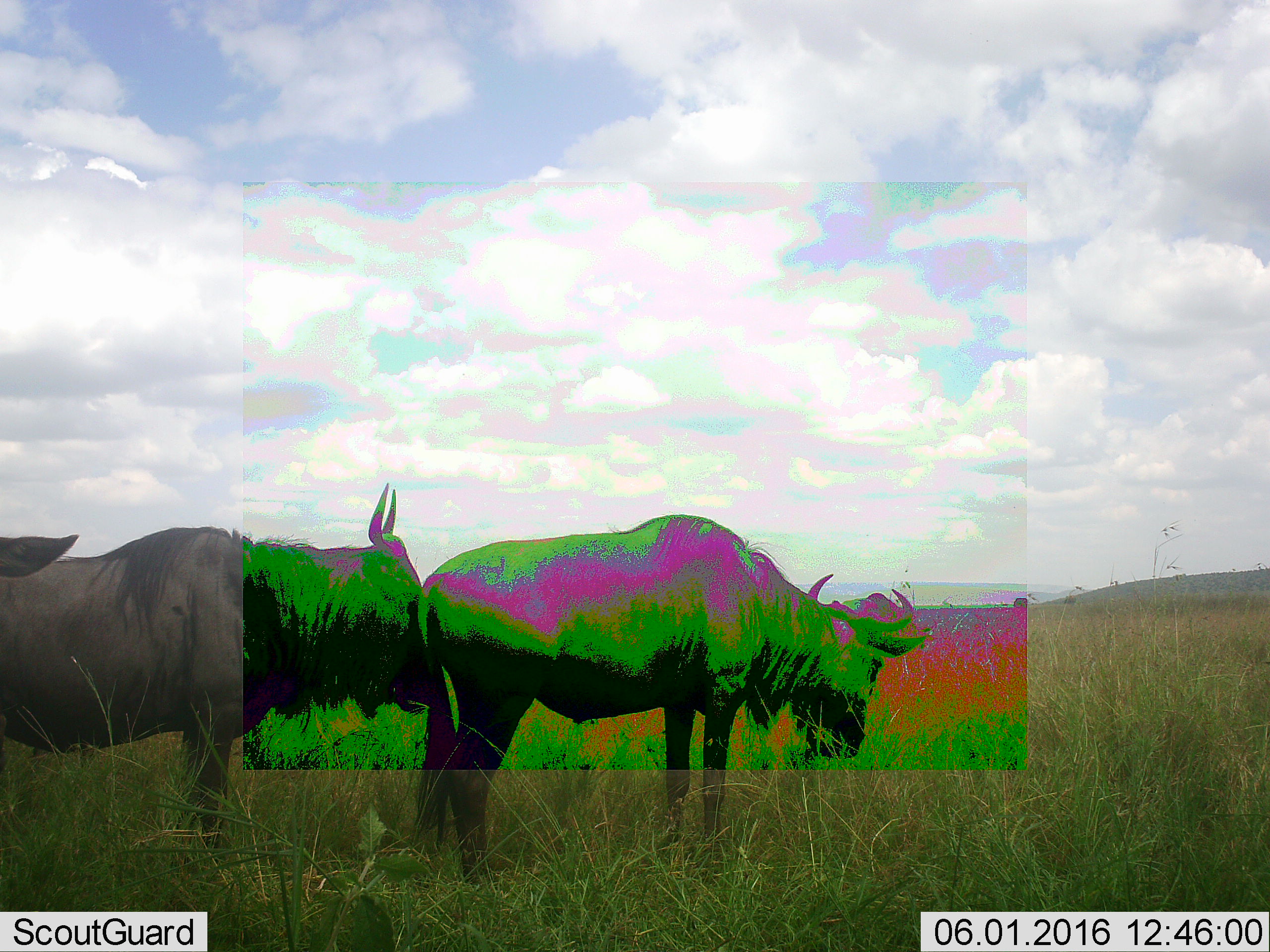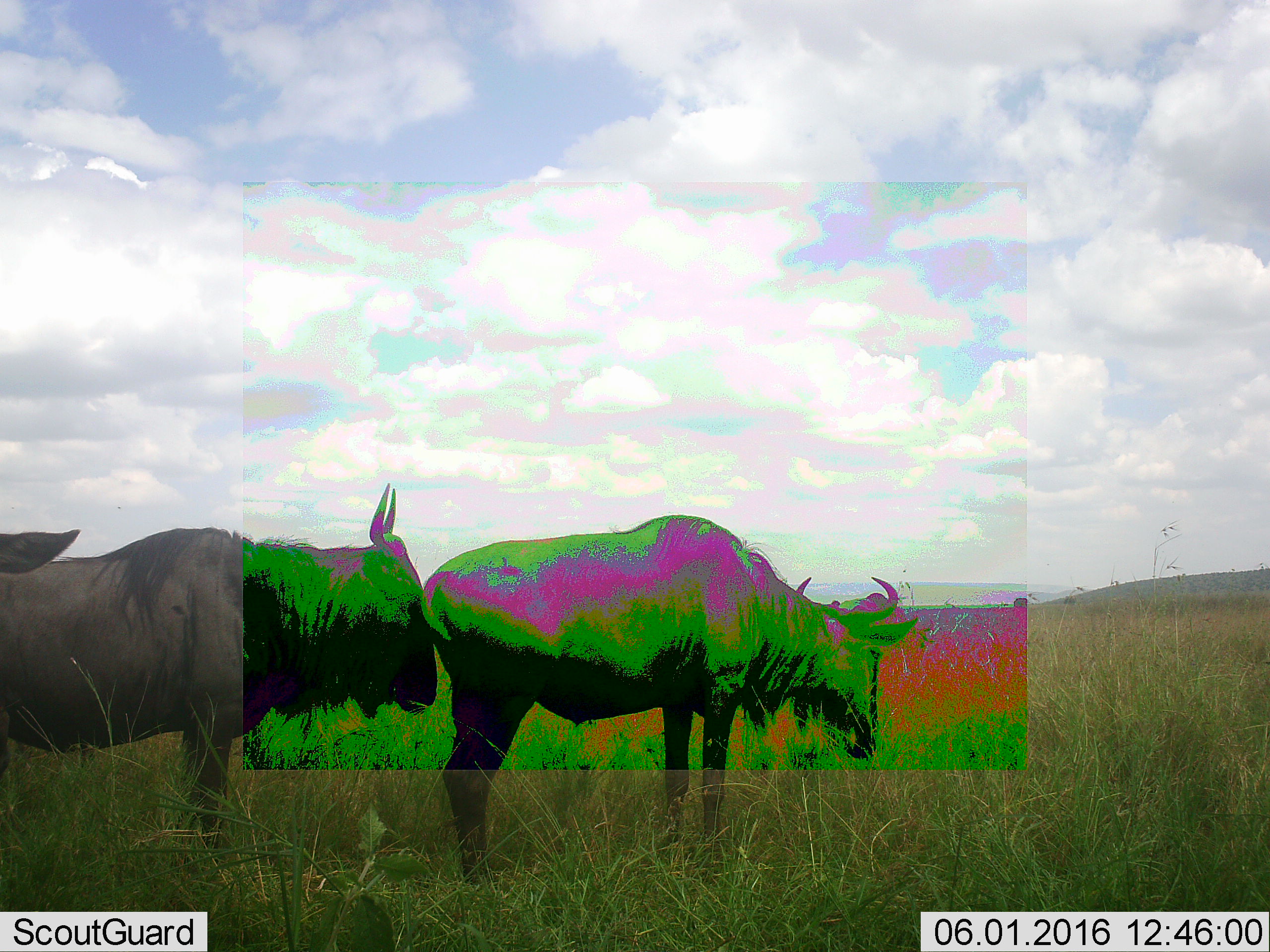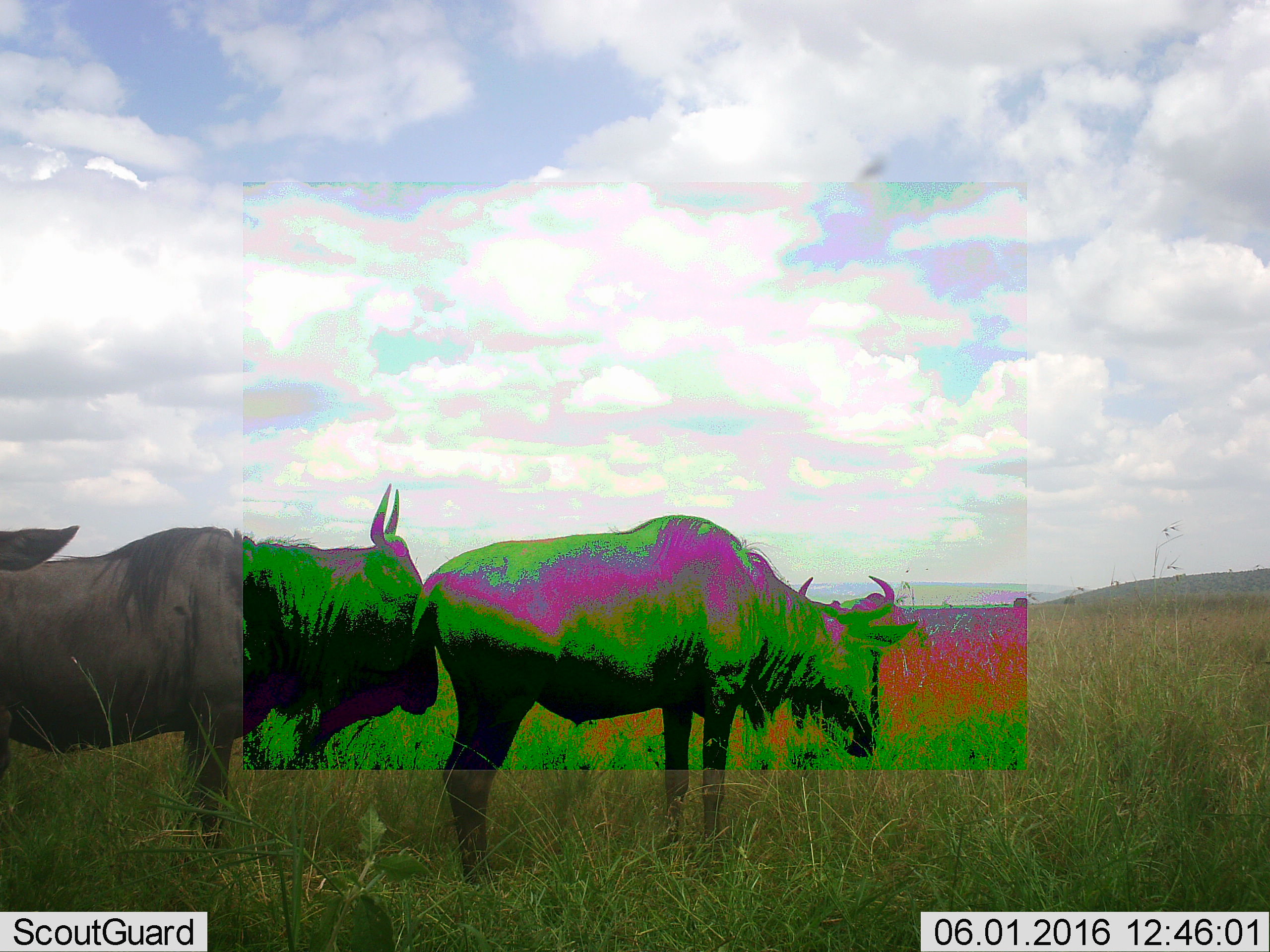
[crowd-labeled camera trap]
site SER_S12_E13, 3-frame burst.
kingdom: Animalia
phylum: Chordata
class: Mammalia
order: Artiodactyla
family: Bovidae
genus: Connochaetes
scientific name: Connochaetes taurinus taurinus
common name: blue wildebeest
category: wildebeestblue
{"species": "wildebeestblue (blue wildebeest) (Connochaetes taurinus taurinus)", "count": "3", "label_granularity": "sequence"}